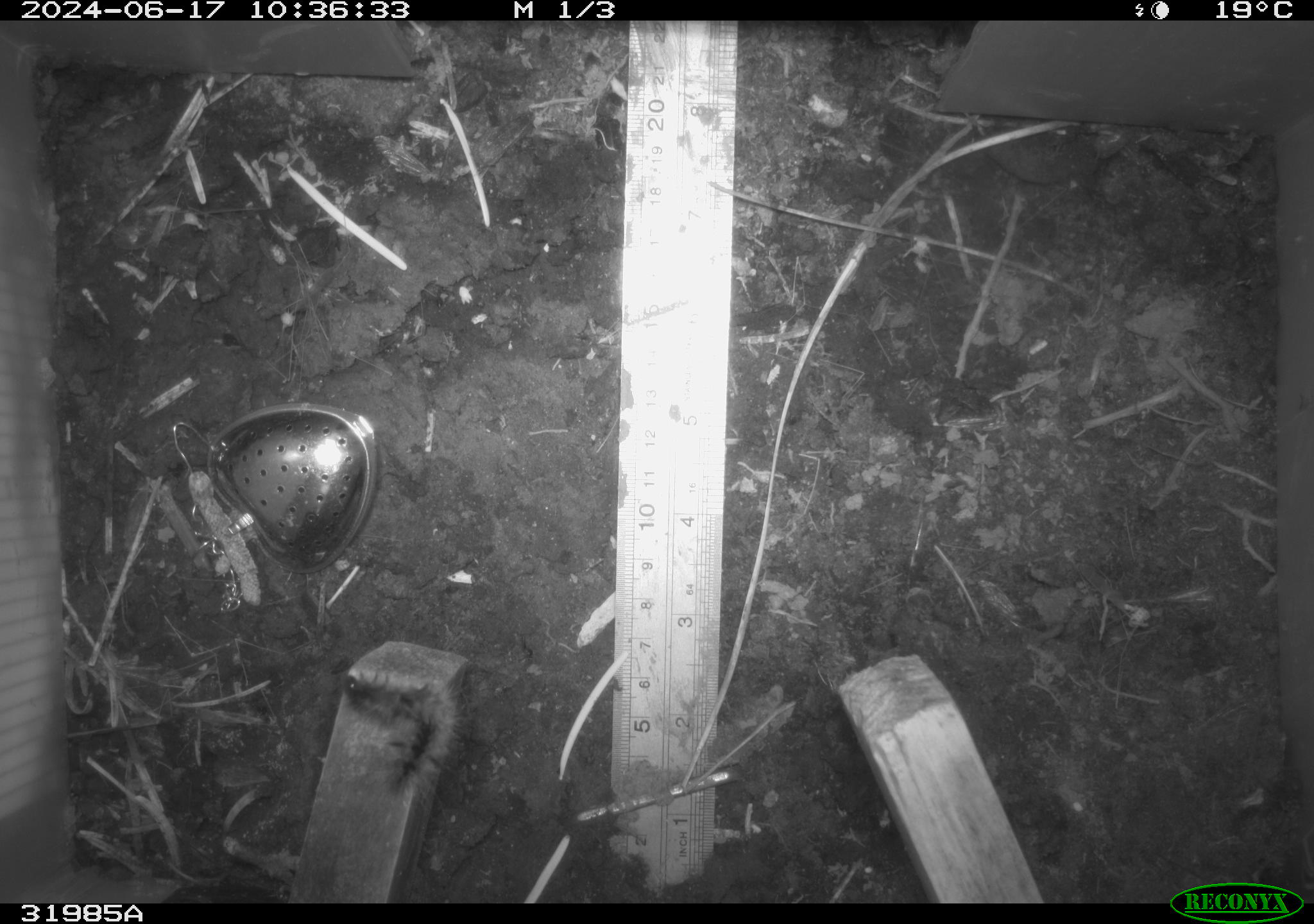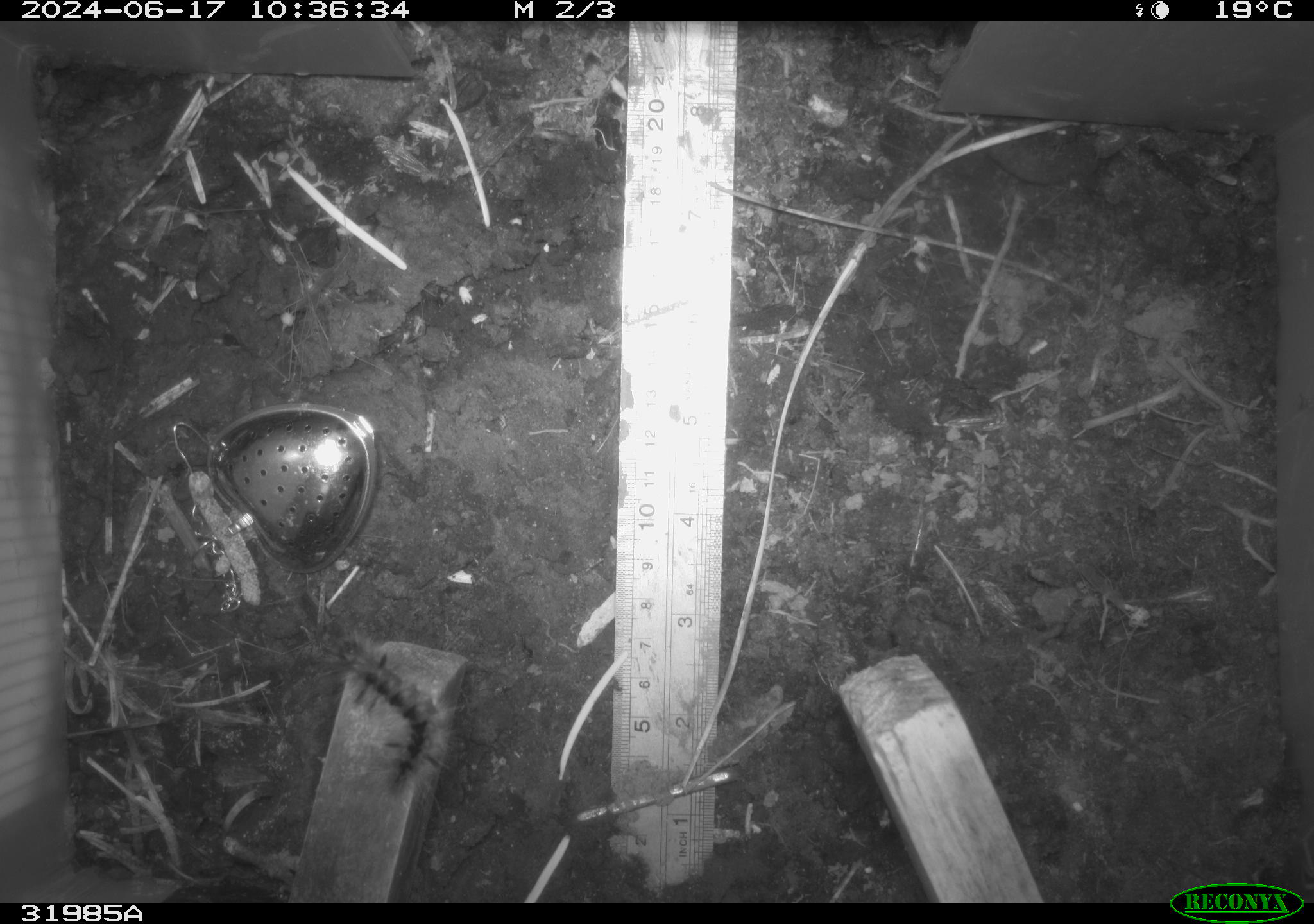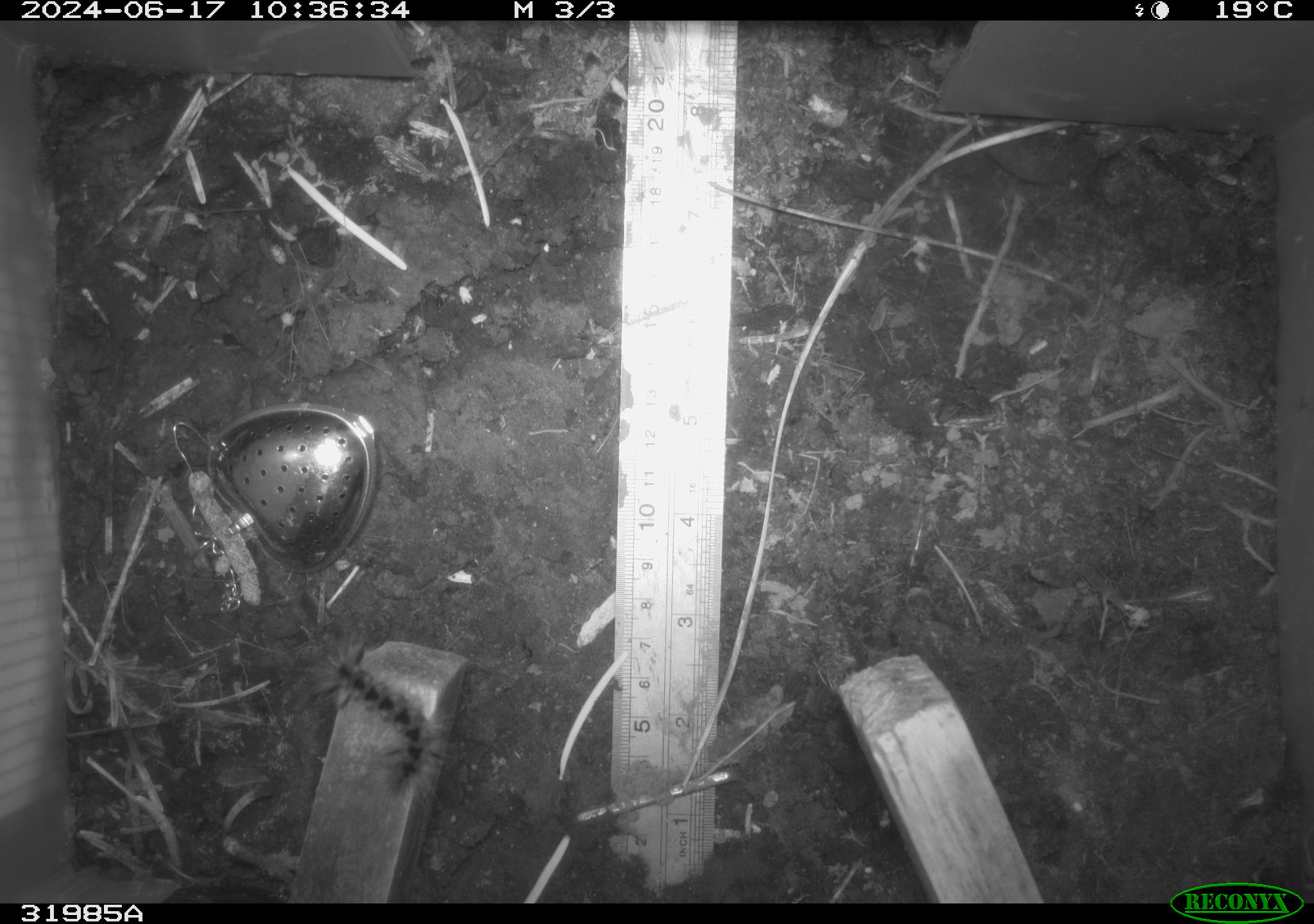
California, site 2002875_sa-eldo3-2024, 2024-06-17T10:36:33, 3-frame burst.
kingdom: Animalia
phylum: Arthropoda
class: Insecta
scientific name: Insecta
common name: insect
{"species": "insect (Insecta)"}